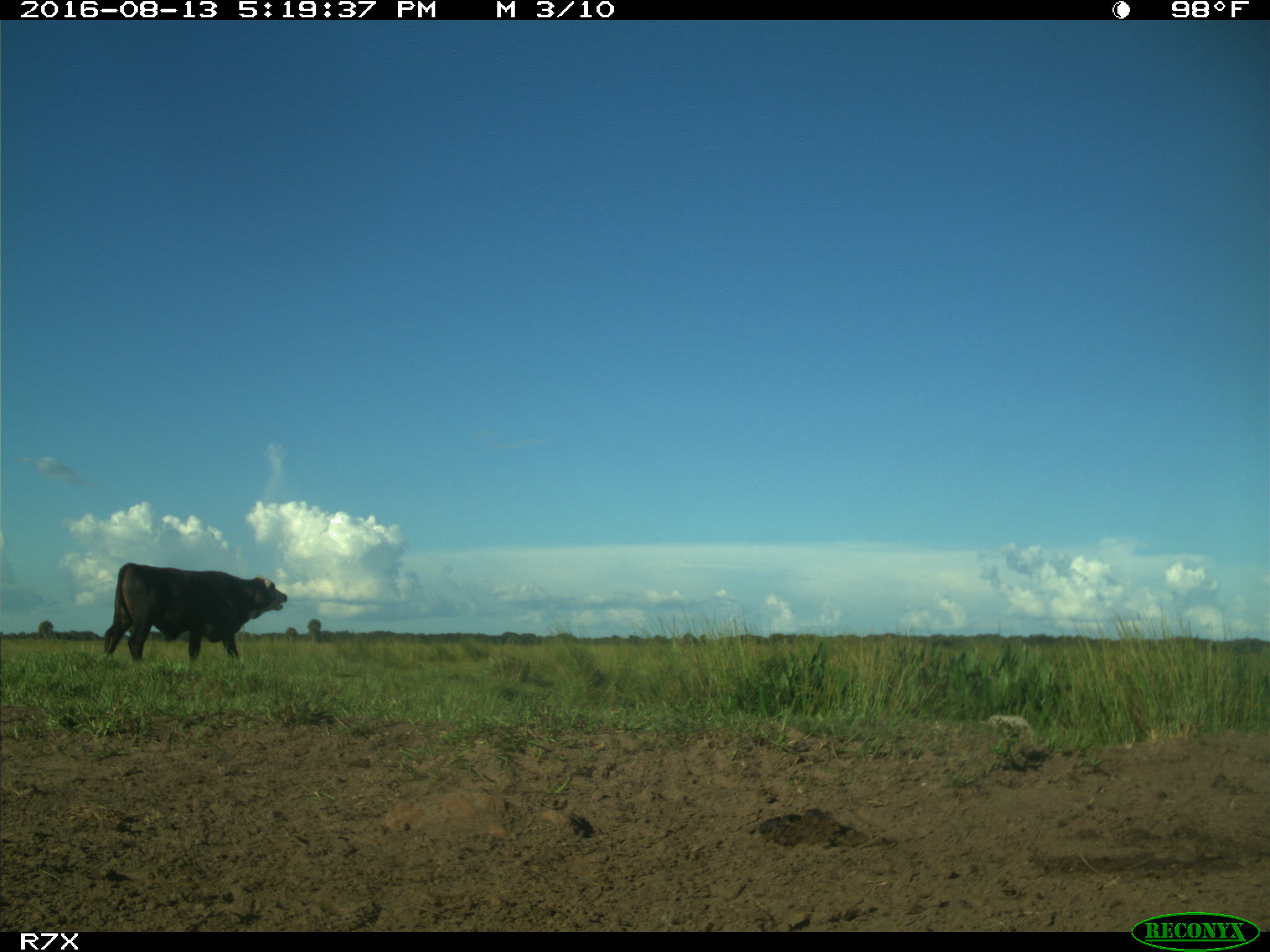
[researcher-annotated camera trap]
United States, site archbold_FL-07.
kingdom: Animalia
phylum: Chordata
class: Mammalia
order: Artiodactyla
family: Bovidae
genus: Bos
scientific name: Bos taurus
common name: domestic cow